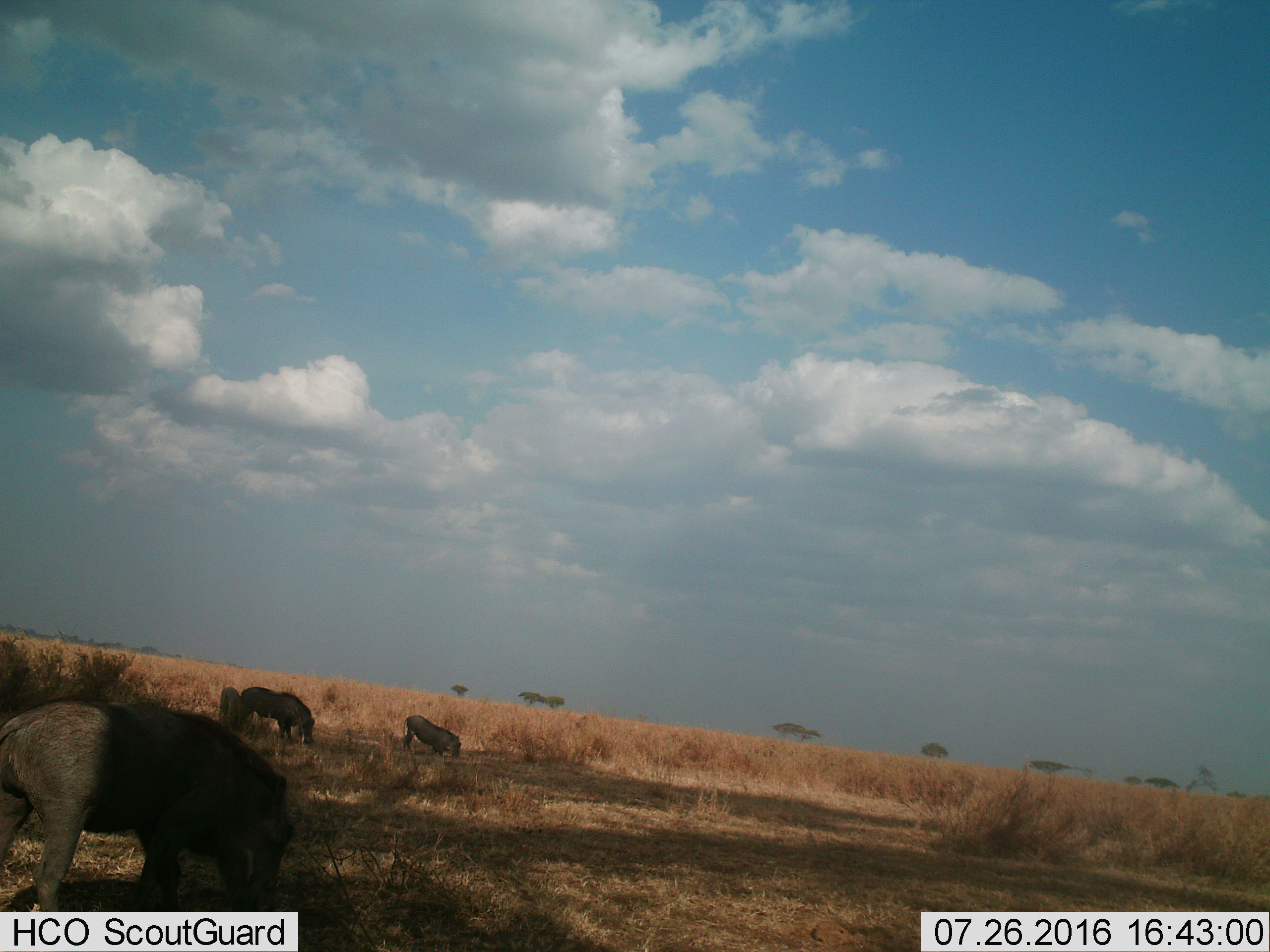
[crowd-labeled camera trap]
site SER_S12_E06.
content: unidentified animal